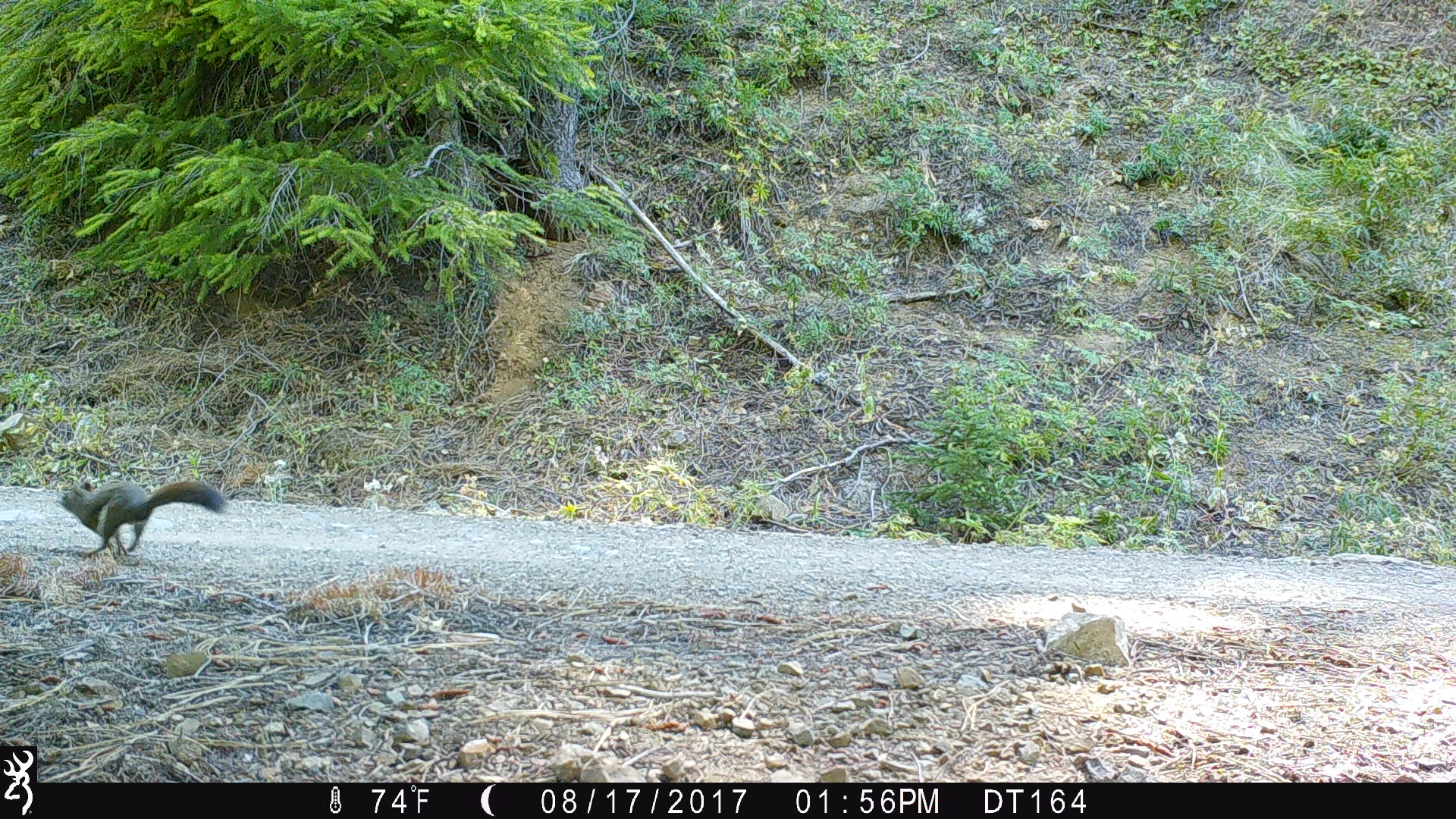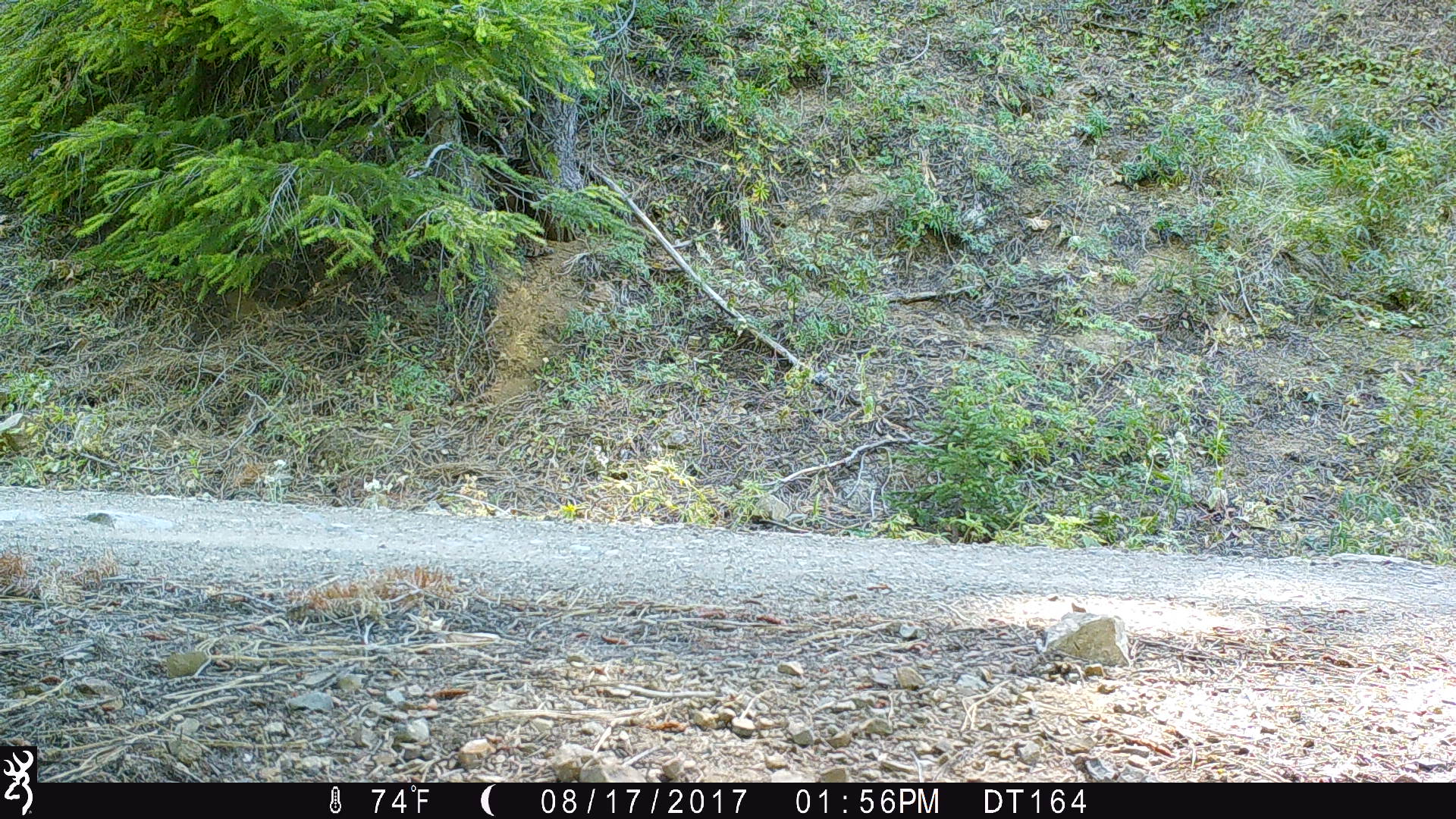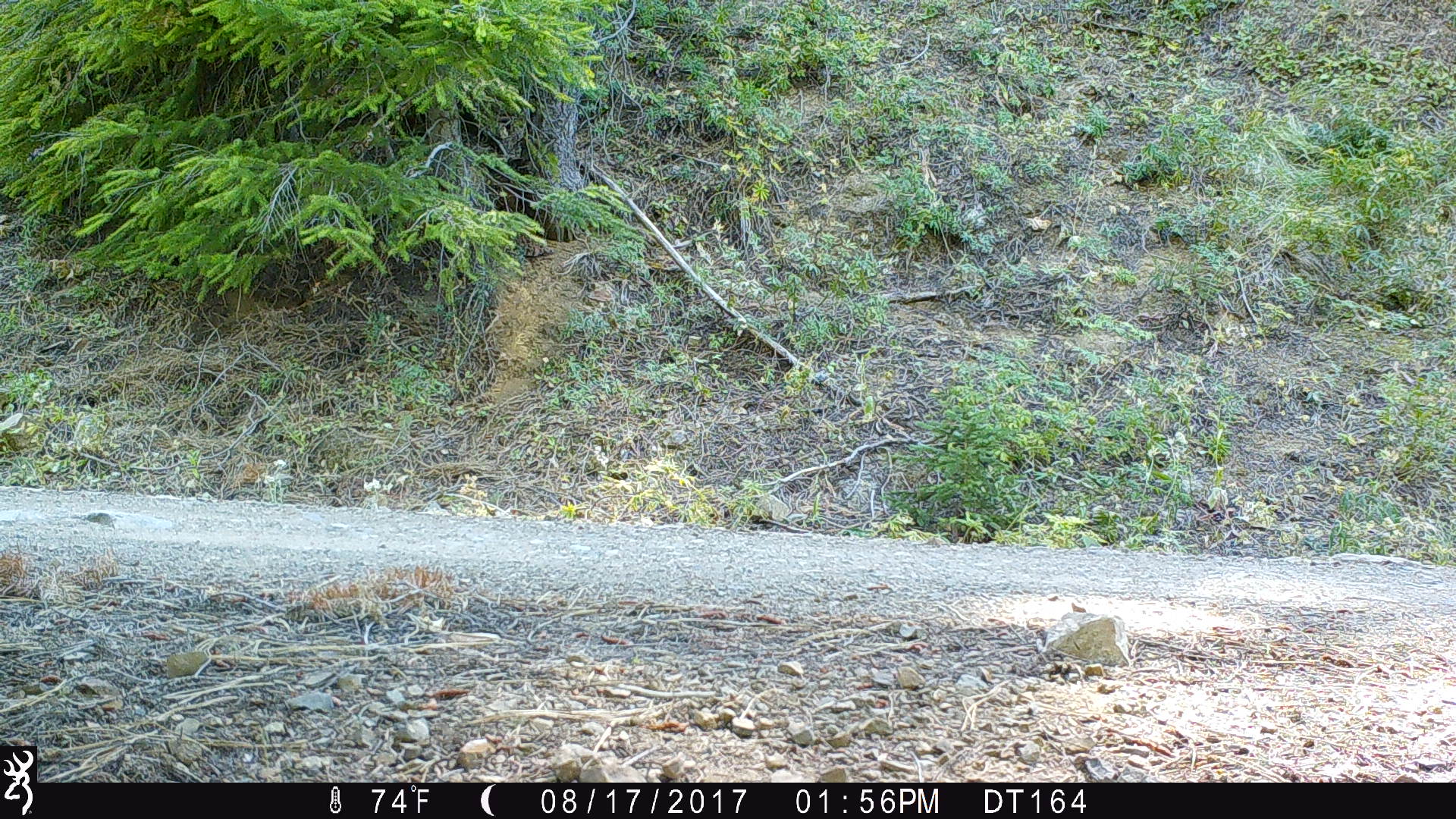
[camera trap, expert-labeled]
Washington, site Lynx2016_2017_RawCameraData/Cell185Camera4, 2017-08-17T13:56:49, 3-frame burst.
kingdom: Animalia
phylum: Chordata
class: Mammalia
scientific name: Mammalia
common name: small mammal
Small mammal (Mammalia). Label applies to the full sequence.